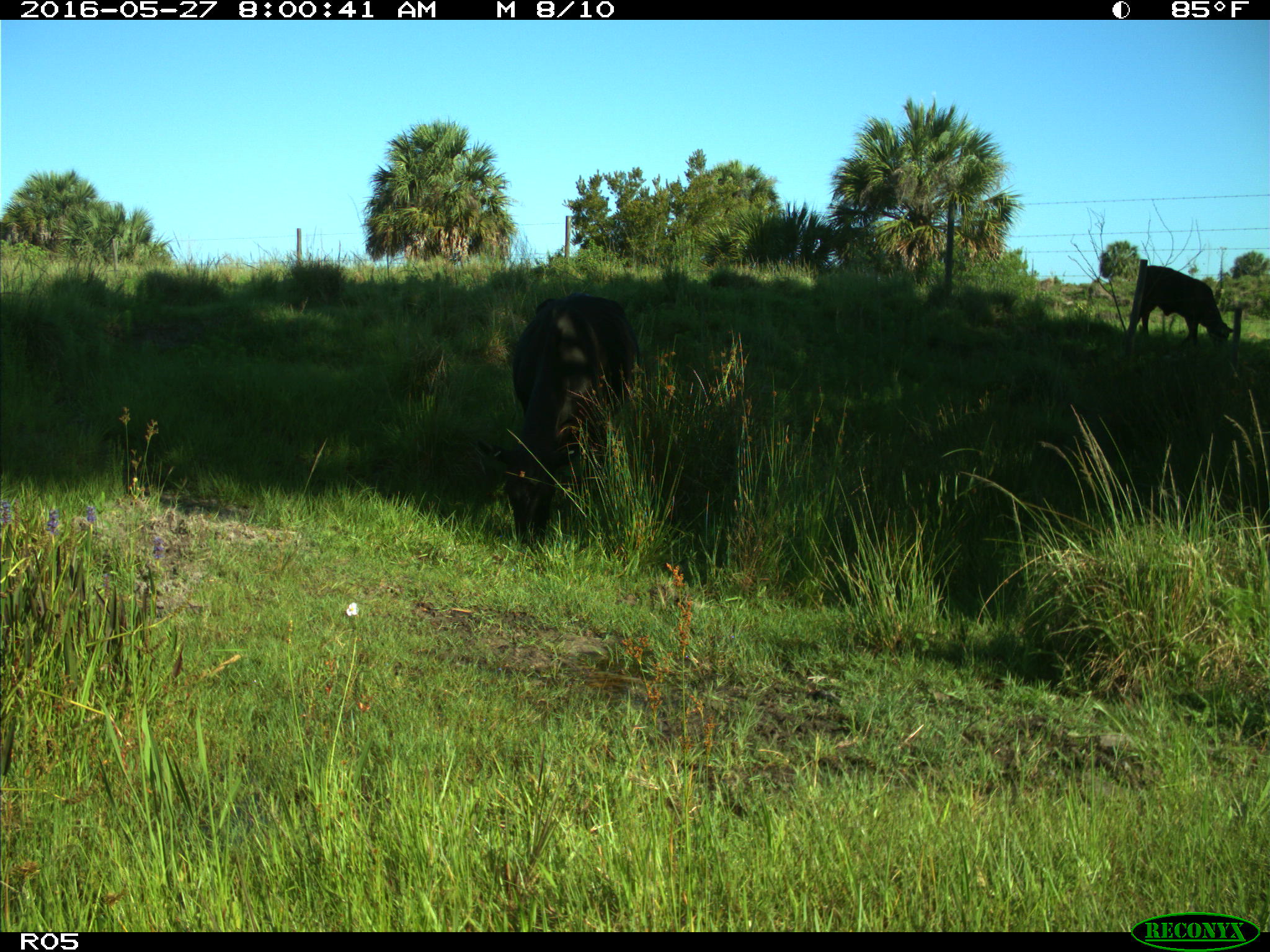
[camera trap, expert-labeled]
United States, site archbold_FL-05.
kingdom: Animalia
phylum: Chordata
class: Mammalia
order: Artiodactyla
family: Bovidae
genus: Bos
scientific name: Bos taurus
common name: domestic cow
Bos taurus (domestic cow).